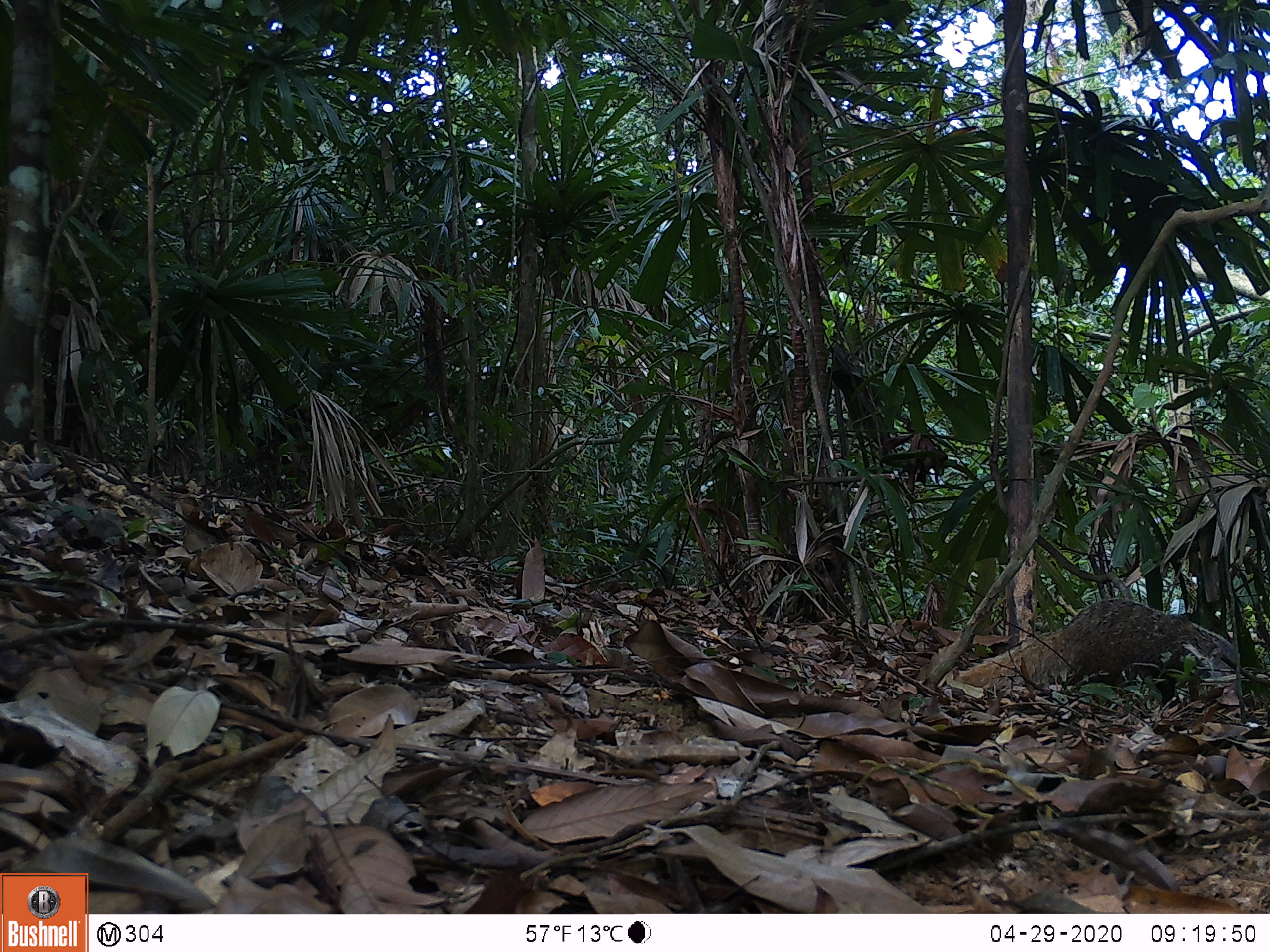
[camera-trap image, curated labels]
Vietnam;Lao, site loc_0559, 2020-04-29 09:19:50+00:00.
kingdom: Animalia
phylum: Chordata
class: Mammalia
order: Carnivora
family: Herpestidae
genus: Urva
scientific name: Urva urva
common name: crab-eating mongoose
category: crab eating mongoose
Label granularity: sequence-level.